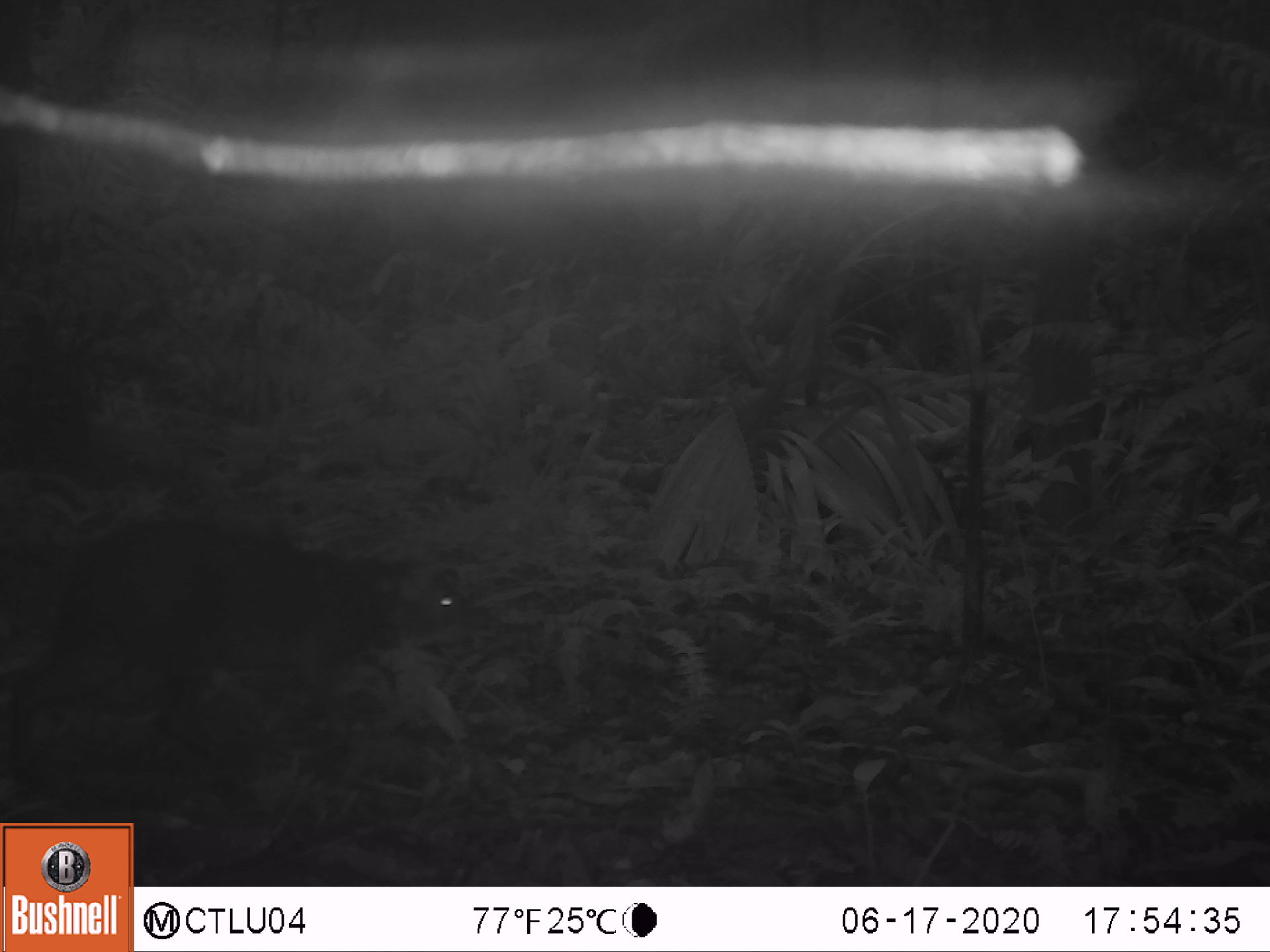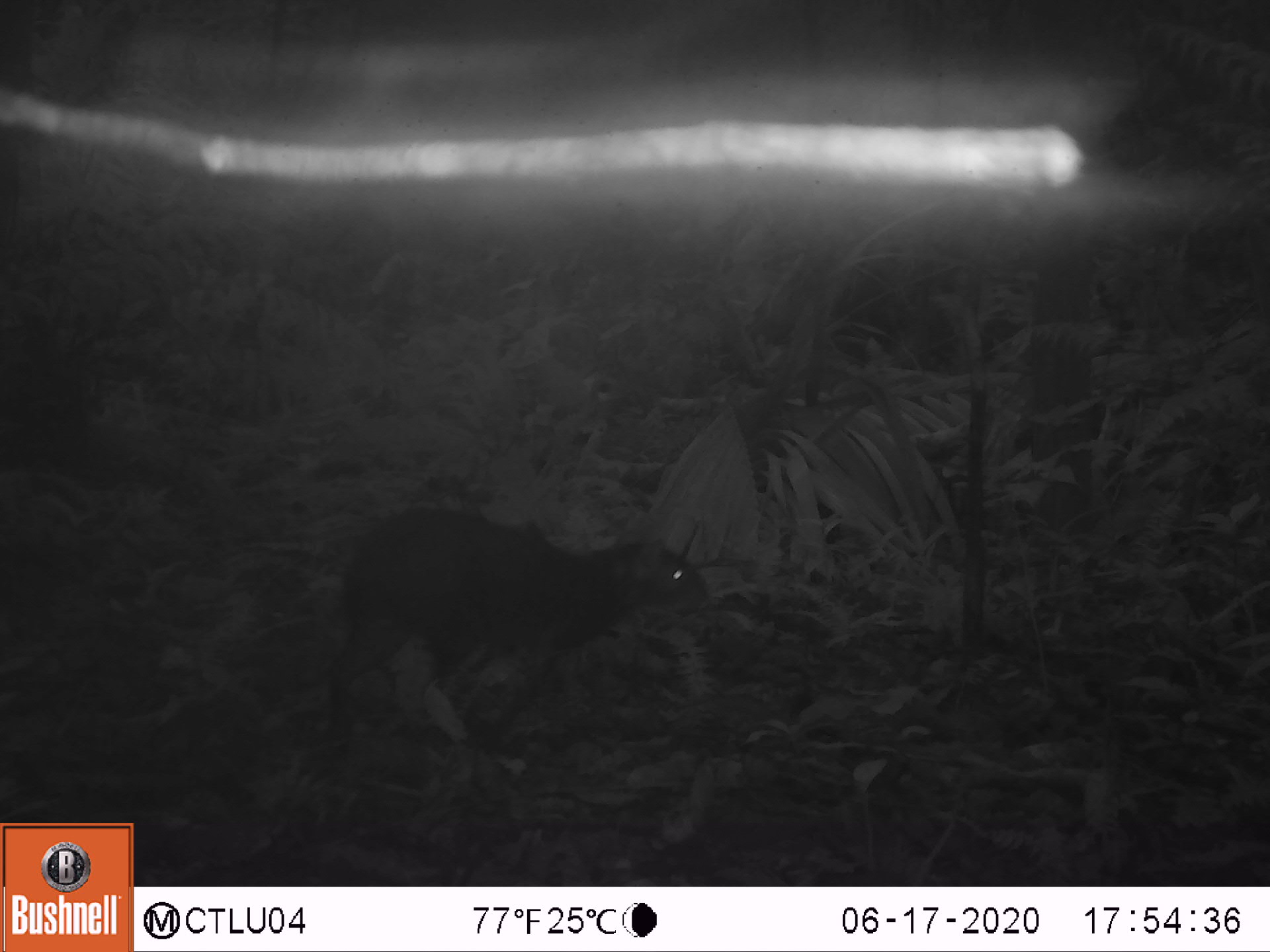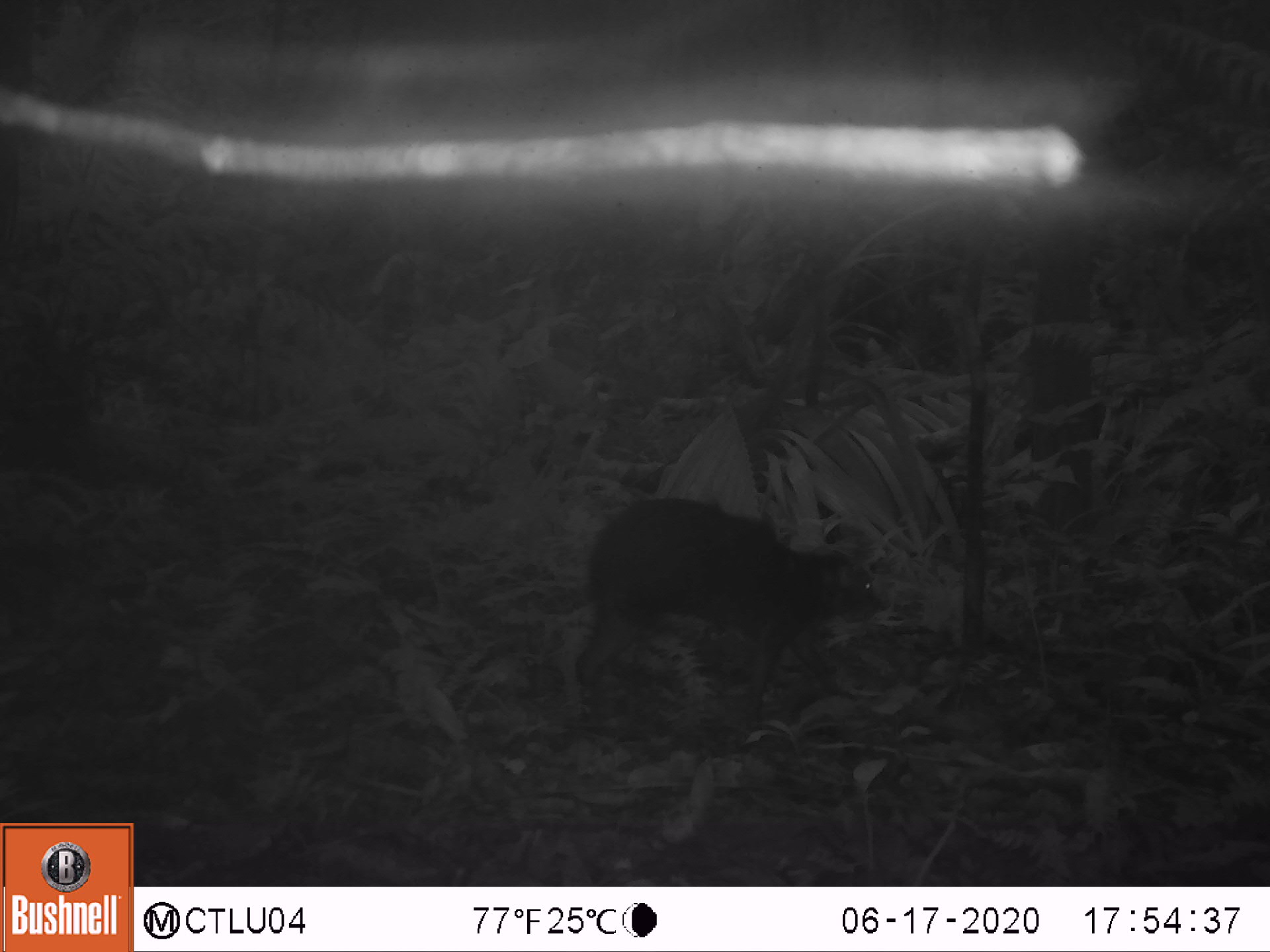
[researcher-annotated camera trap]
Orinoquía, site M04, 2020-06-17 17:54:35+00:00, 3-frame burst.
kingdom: Animalia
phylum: Chordata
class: Mammalia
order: Rodentia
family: Dasyproctidae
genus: Dasyprocta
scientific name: Dasyprocta fuliginosa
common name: black agouti